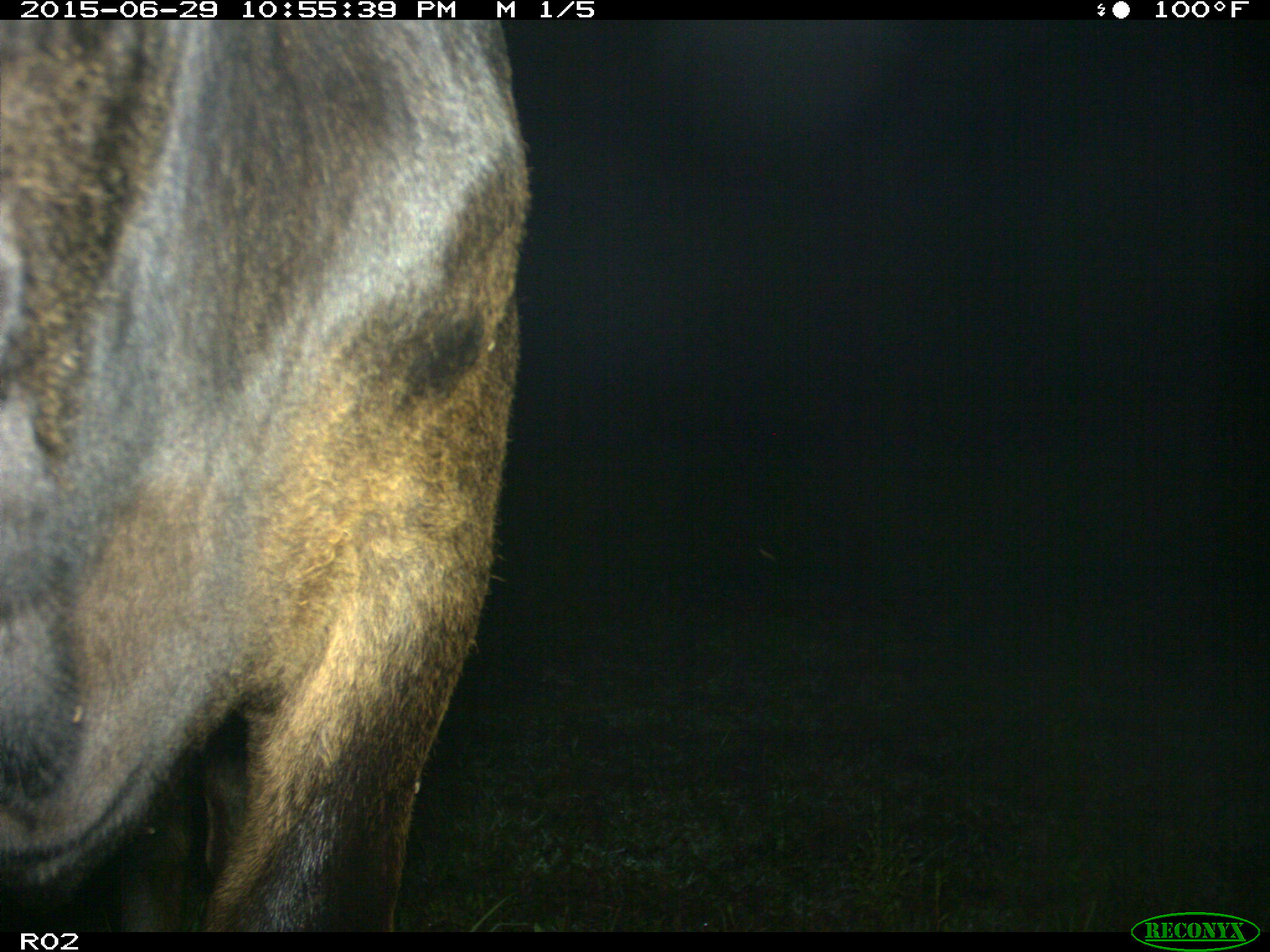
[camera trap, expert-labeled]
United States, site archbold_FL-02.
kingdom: Animalia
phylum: Chordata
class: Mammalia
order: Artiodactyla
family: Bovidae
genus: Bos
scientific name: Bos taurus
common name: domestic cow